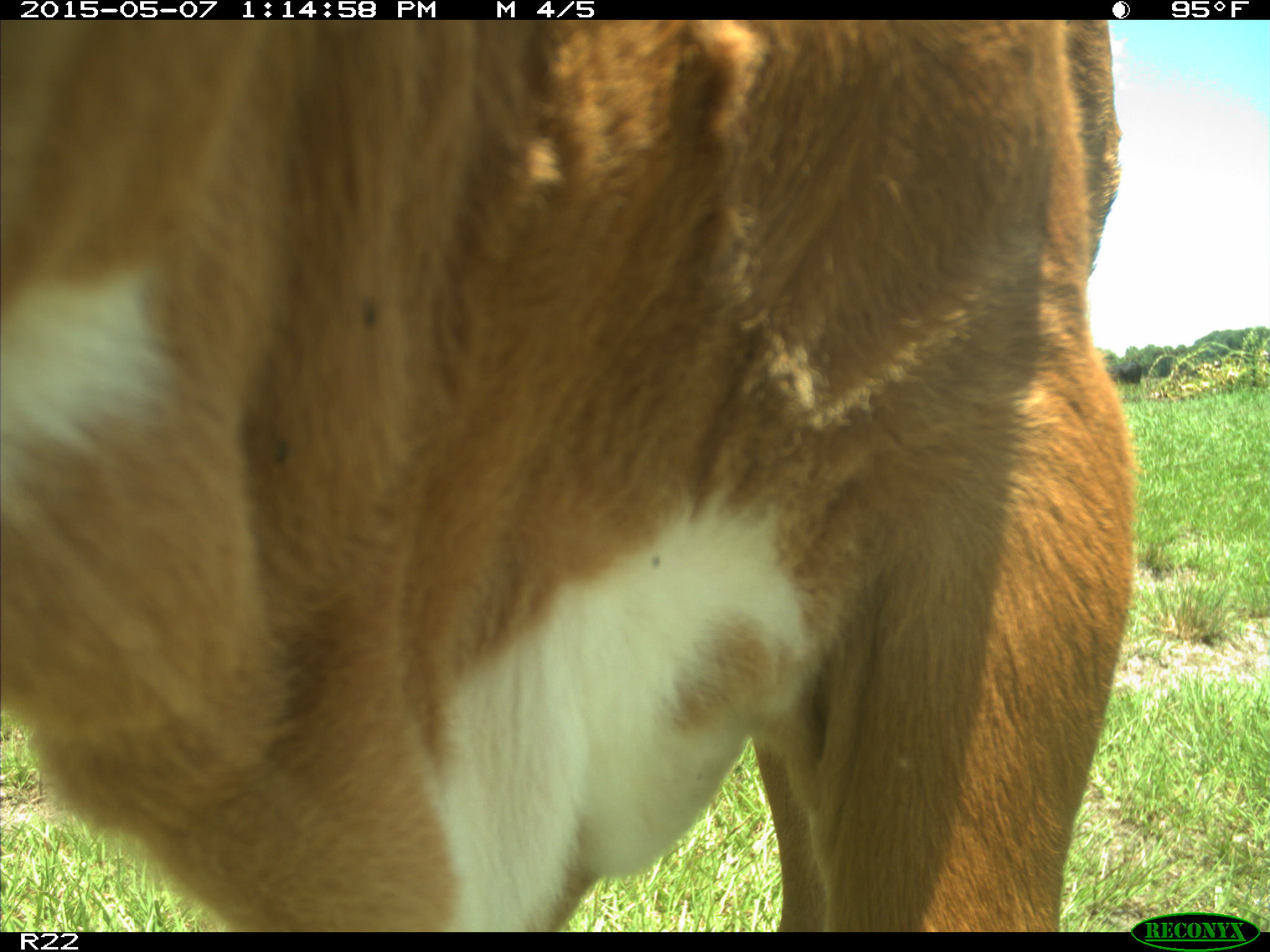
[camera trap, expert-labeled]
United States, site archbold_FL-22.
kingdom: Animalia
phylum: Chordata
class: Mammalia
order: Artiodactyla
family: Bovidae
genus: Bos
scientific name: Bos taurus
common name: domestic cow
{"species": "Bos taurus (domestic cow)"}